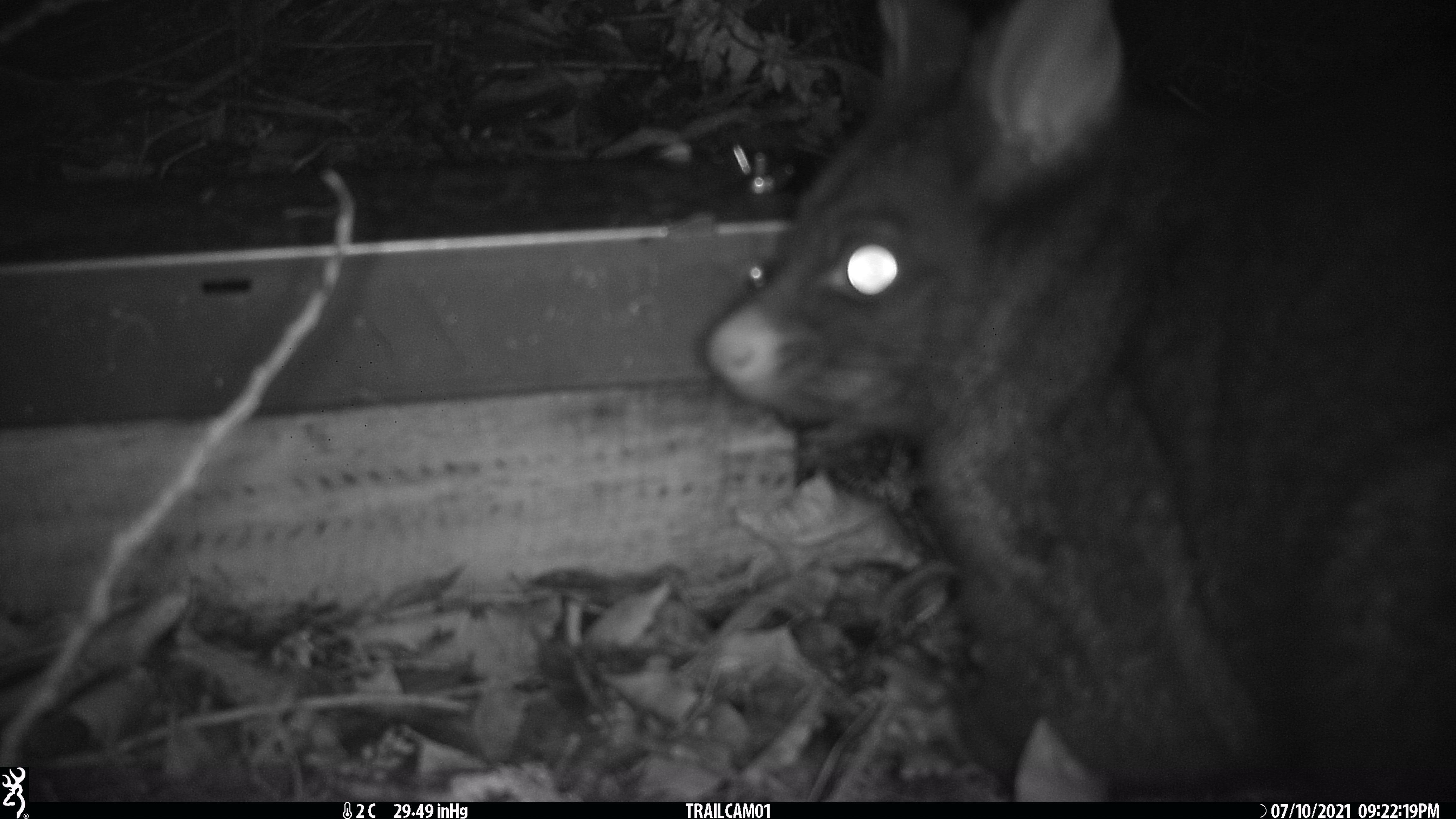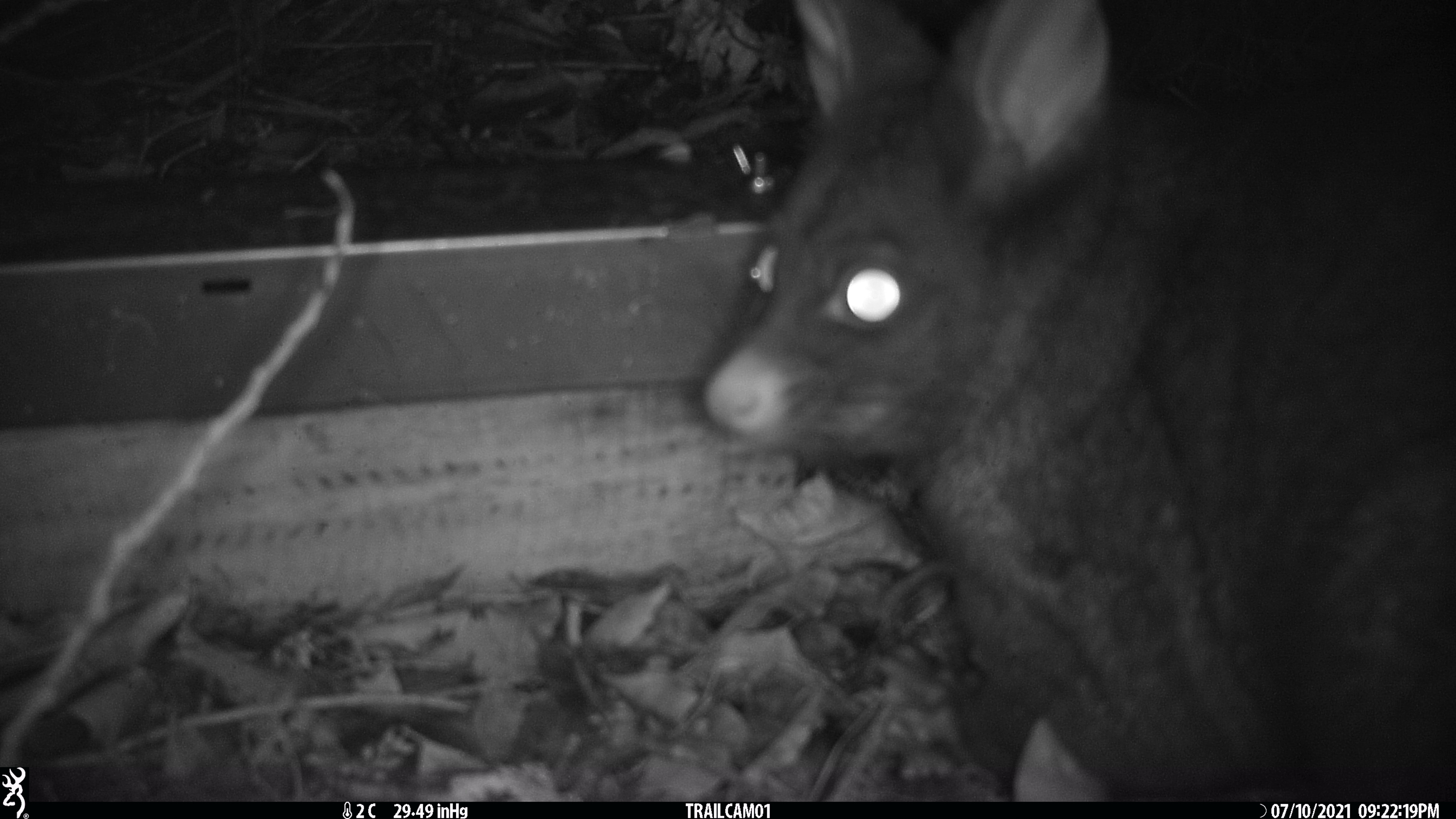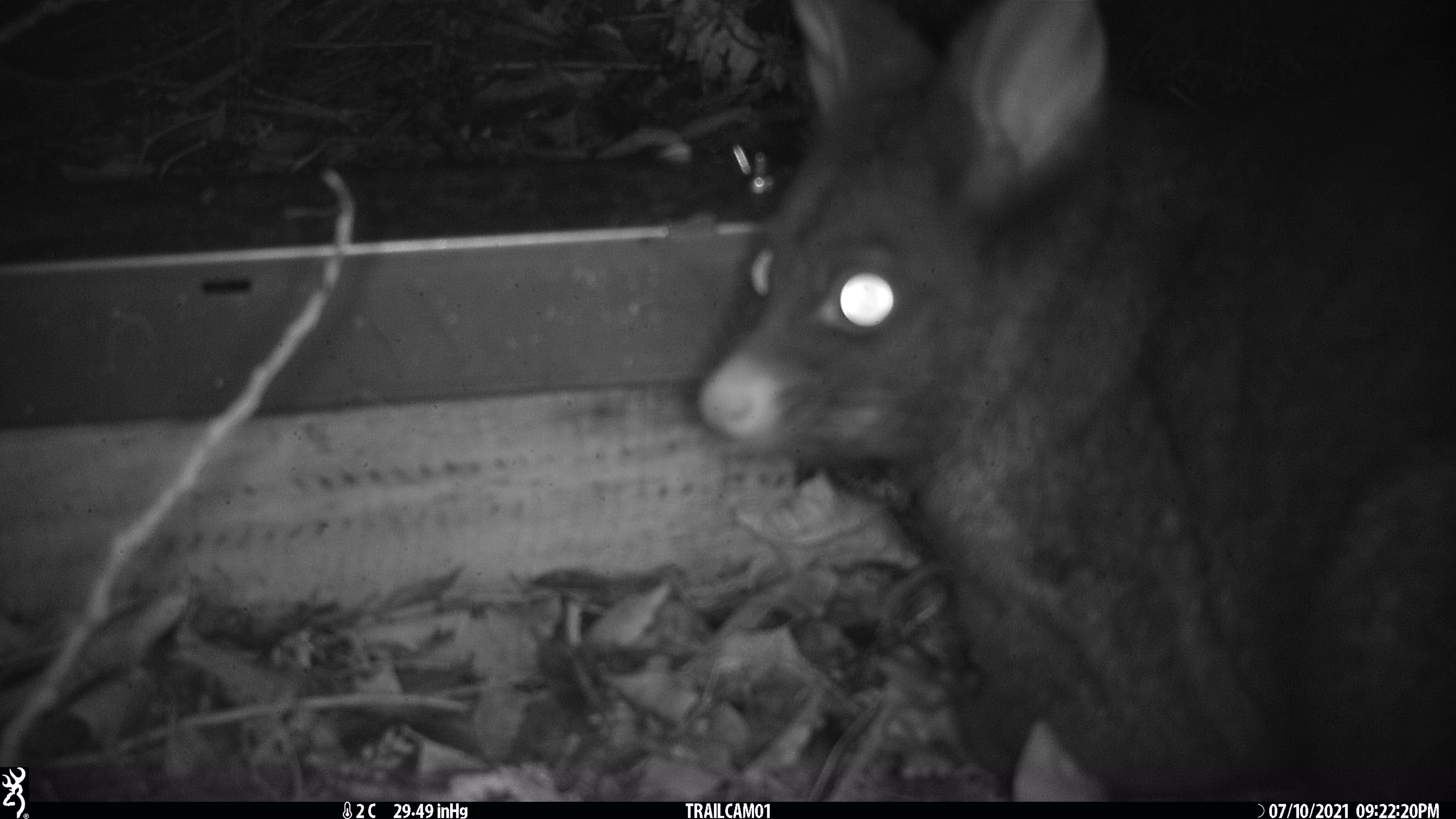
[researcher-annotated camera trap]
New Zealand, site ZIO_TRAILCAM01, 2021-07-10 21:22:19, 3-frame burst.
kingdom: Animalia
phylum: Chordata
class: Mammalia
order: Diprotodontia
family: Phalangeridae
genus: Trichosurus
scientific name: Trichosurus vulpecula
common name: common brushtail possum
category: possum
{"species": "possum (common brushtail possum) (Trichosurus vulpecula)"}